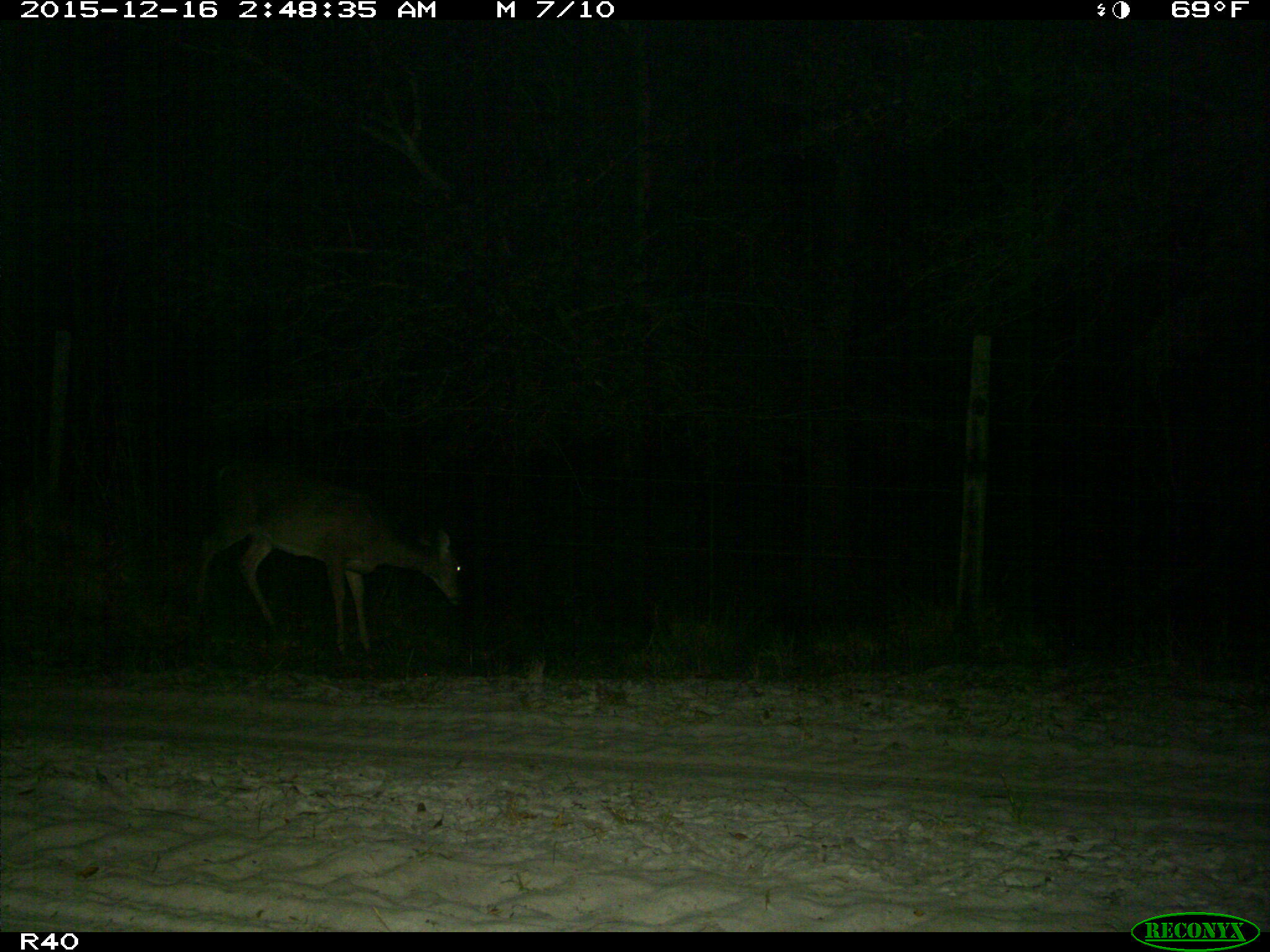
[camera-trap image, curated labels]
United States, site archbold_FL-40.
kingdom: Animalia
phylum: Chordata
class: Mammalia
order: Artiodactyla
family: Cervidae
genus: Odocoileus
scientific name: Odocoileus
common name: deer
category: unidentified deer